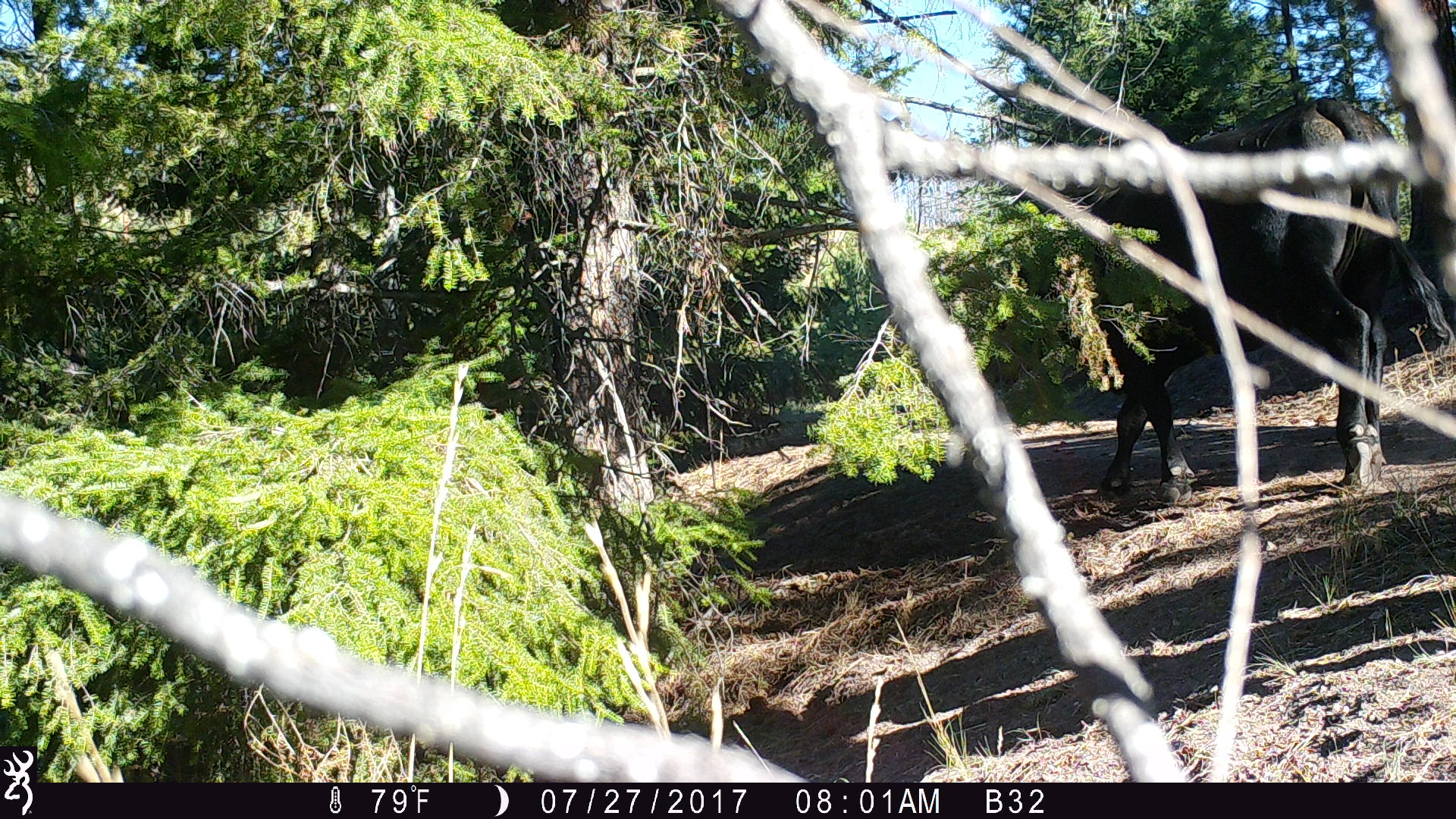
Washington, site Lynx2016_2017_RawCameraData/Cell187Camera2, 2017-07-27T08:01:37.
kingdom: Animalia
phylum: Chordata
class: Mammalia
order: Artiodactyla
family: Bovidae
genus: Bos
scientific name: Bos taurus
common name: domestic cattle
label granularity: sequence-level